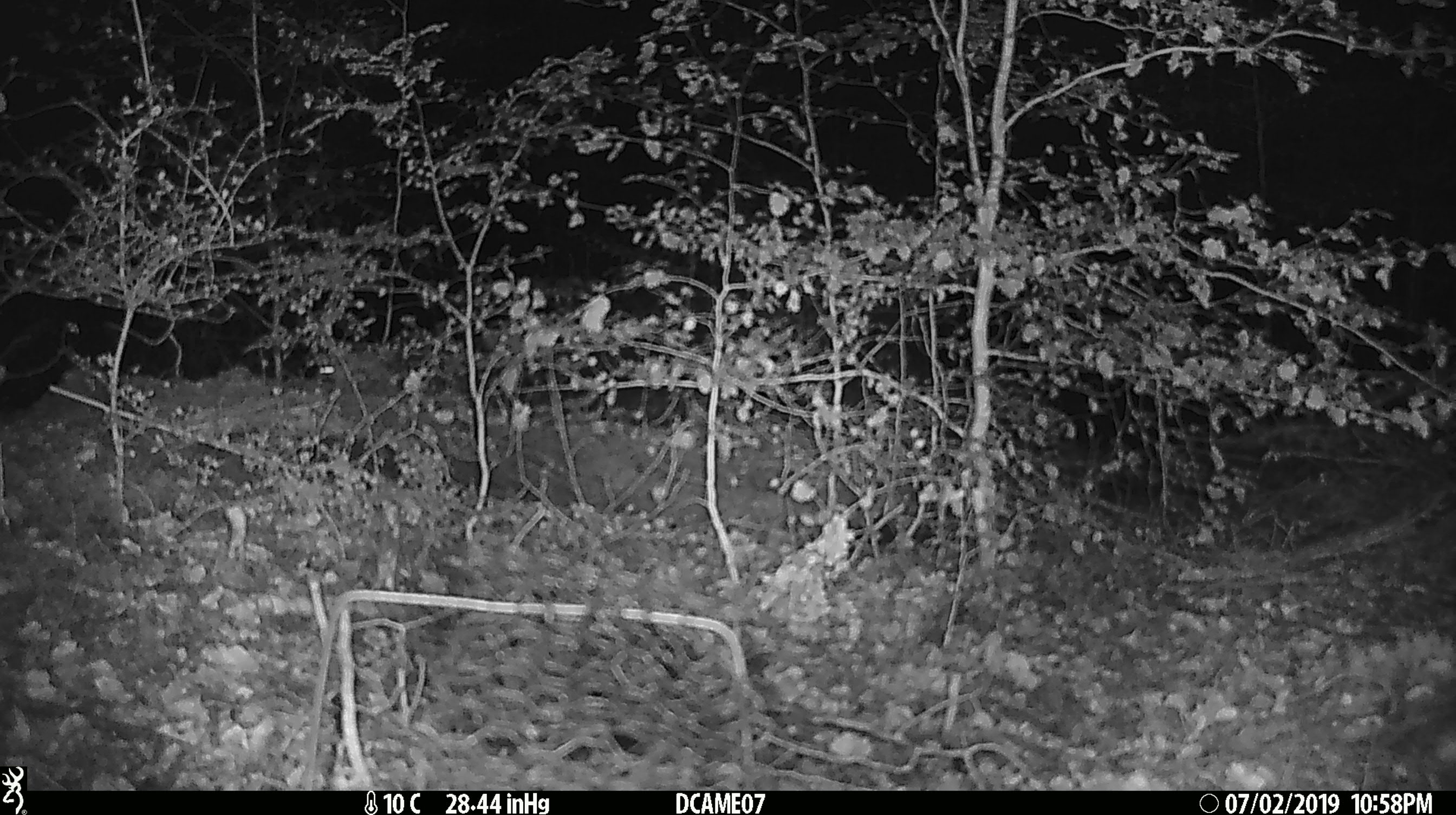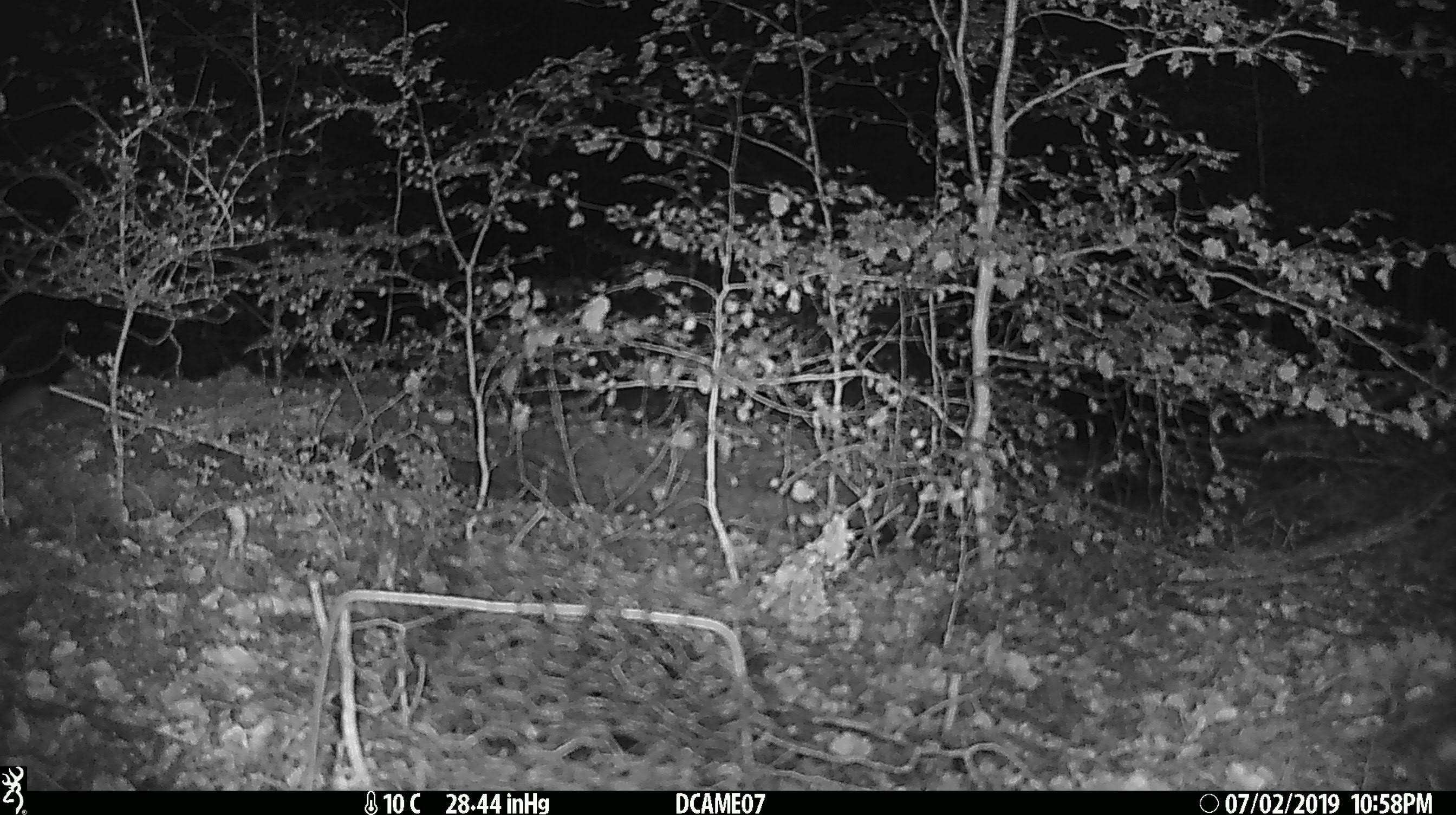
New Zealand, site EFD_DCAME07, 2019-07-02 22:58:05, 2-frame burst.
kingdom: Animalia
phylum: Chordata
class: Mammalia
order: Rodentia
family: Muridae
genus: Mus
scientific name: Mus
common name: mouse